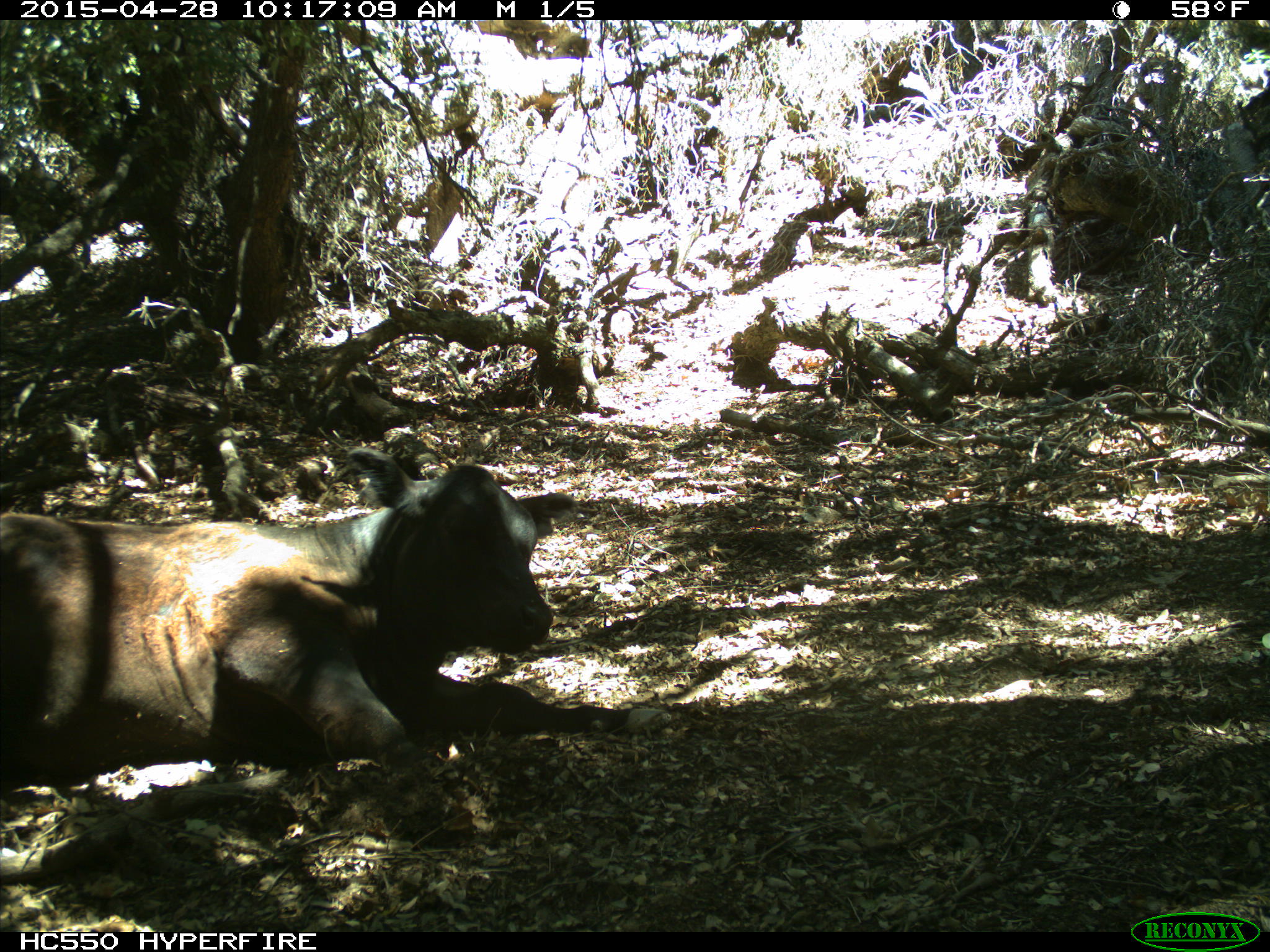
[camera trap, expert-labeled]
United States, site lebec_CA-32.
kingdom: Animalia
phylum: Chordata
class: Mammalia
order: Artiodactyla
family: Bovidae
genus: Bos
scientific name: Bos taurus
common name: domestic cow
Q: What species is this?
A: Bos taurus (domestic cow).